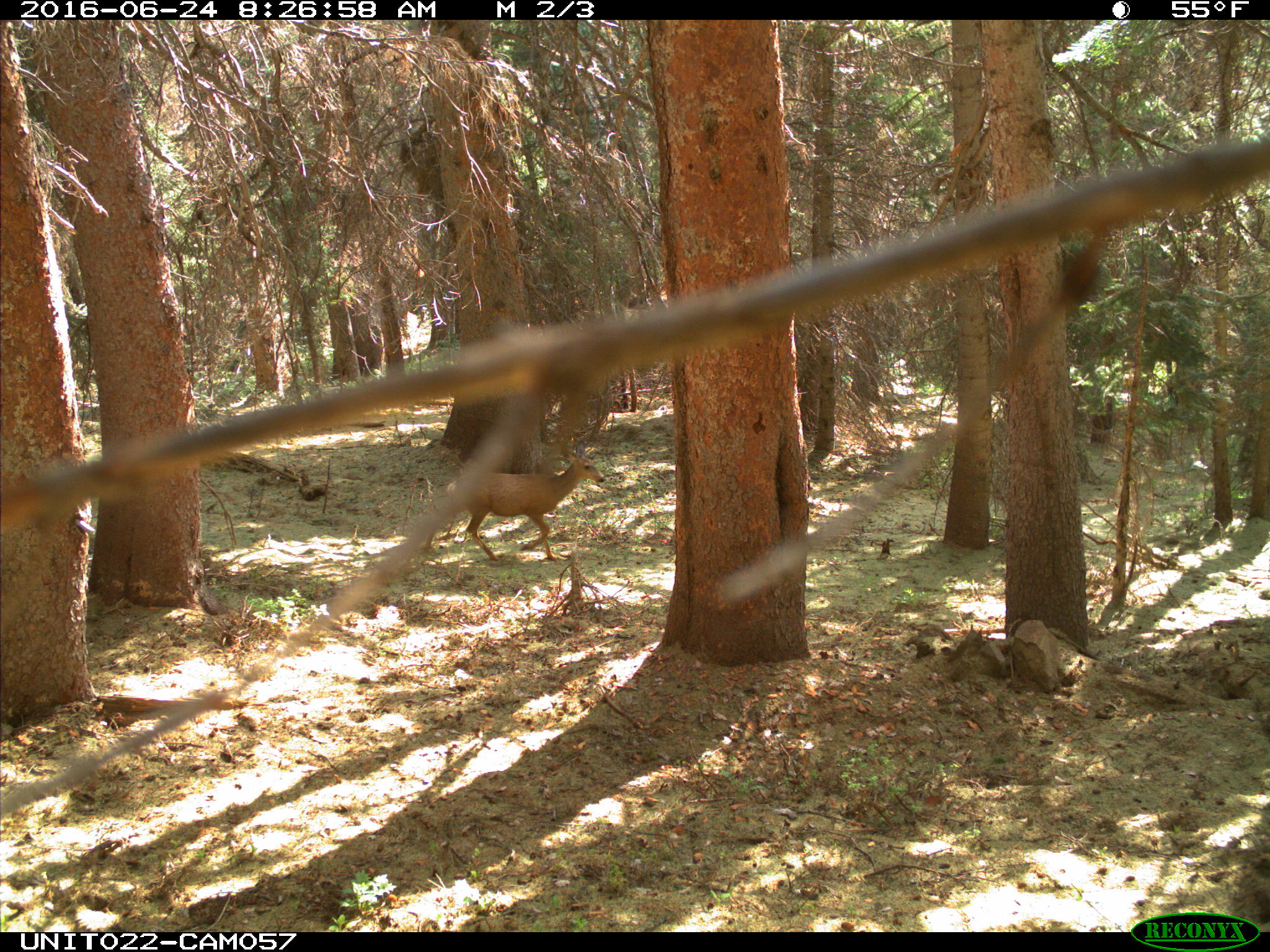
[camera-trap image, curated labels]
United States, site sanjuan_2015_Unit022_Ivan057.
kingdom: Animalia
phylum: Chordata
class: Mammalia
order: Artiodactyla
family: Cervidae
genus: Odocoileus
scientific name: Odocoileus hemionus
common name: mule deer